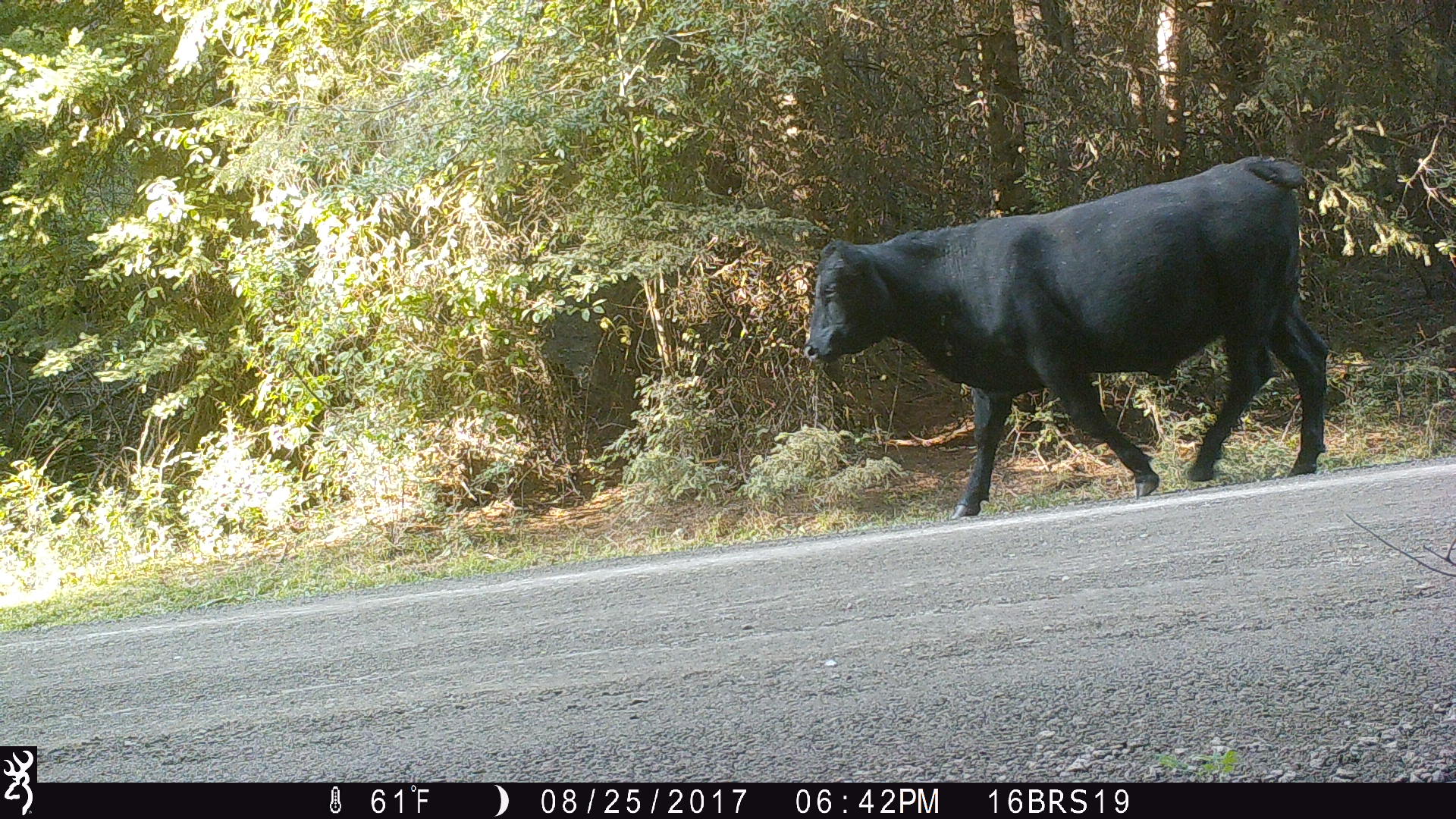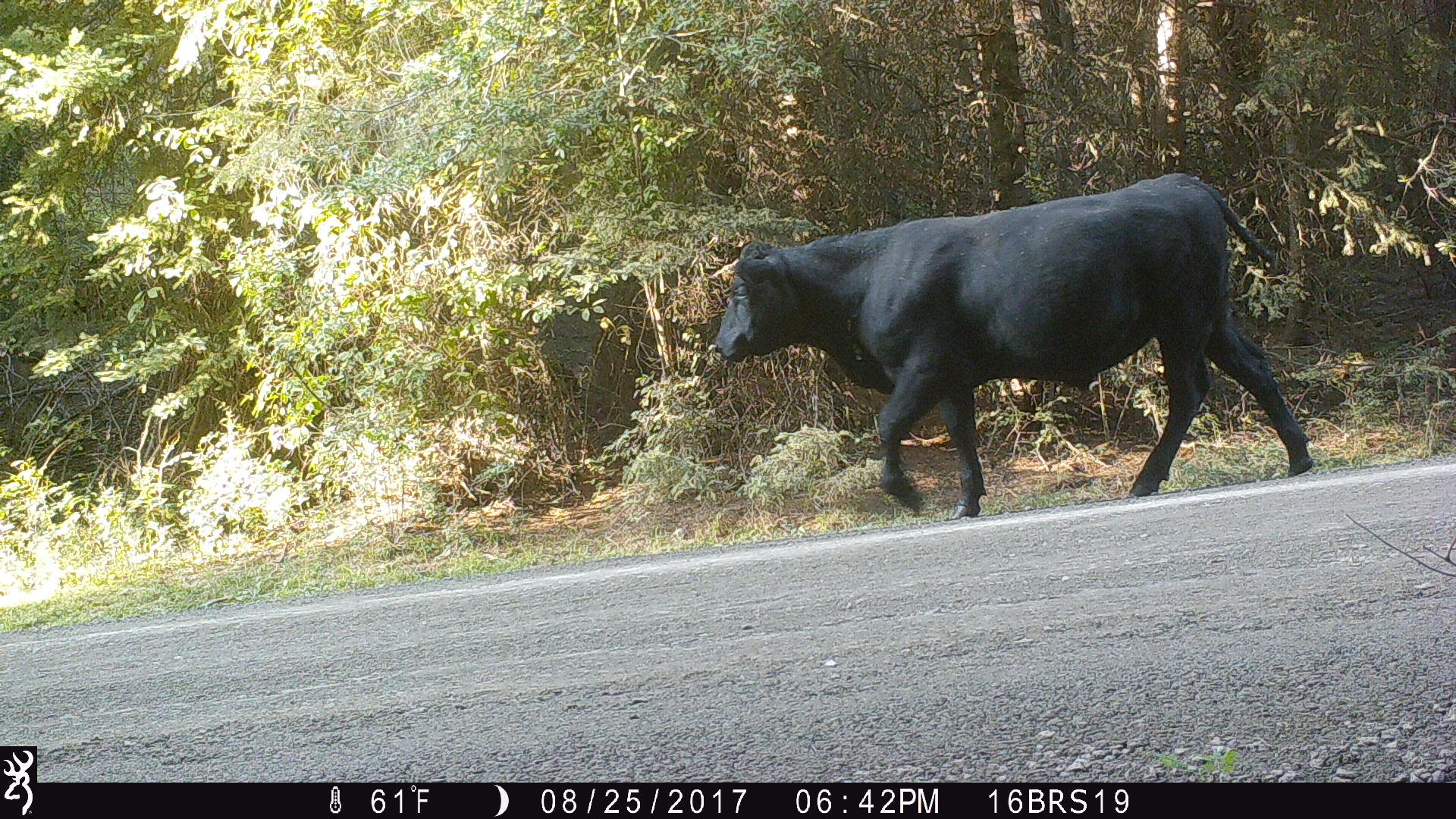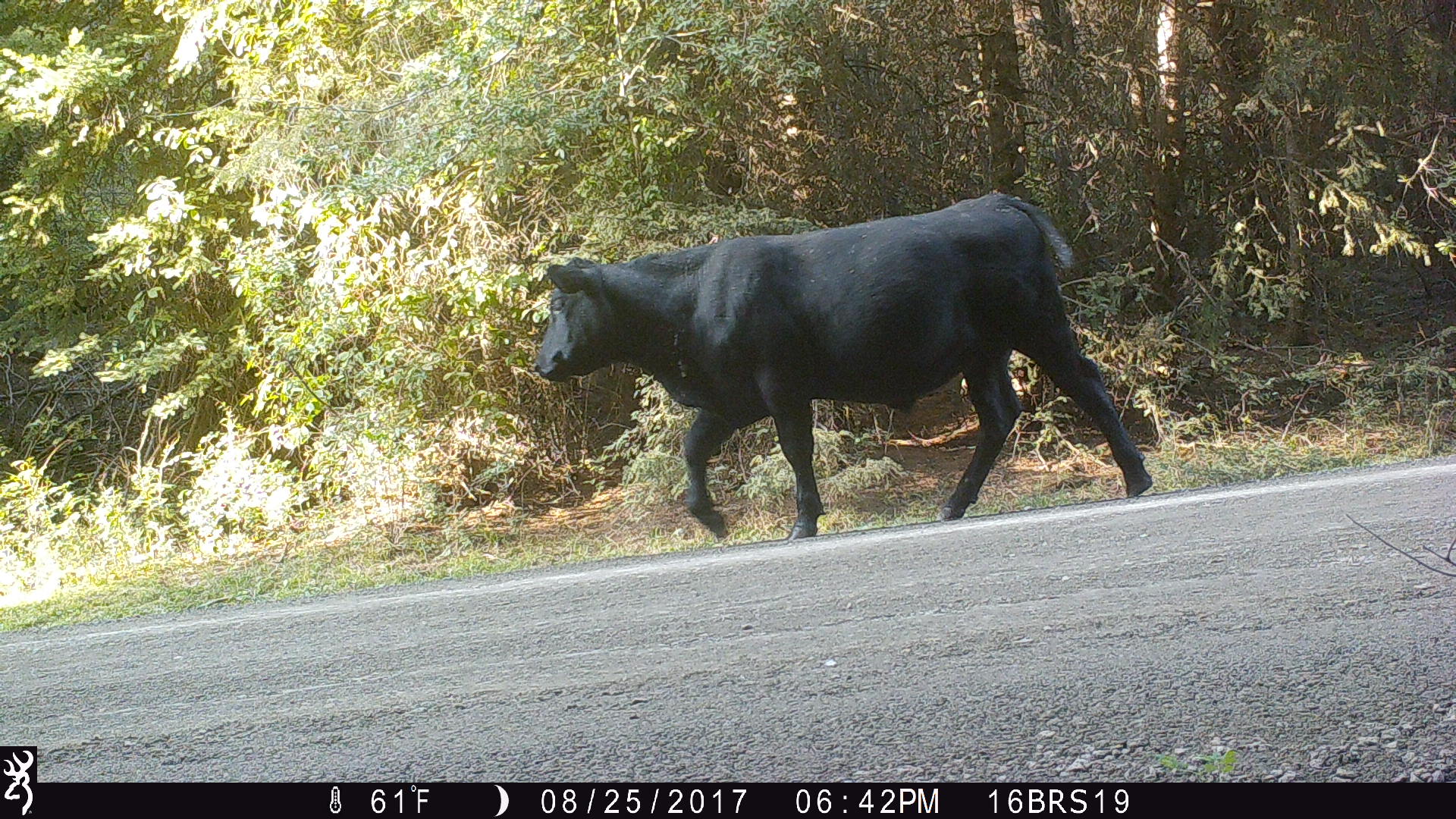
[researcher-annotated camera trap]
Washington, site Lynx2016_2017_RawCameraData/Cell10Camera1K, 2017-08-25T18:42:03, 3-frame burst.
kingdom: Animalia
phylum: Chordata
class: Mammalia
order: Artiodactyla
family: Bovidae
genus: Bos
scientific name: Bos taurus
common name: domestic cattle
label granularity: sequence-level